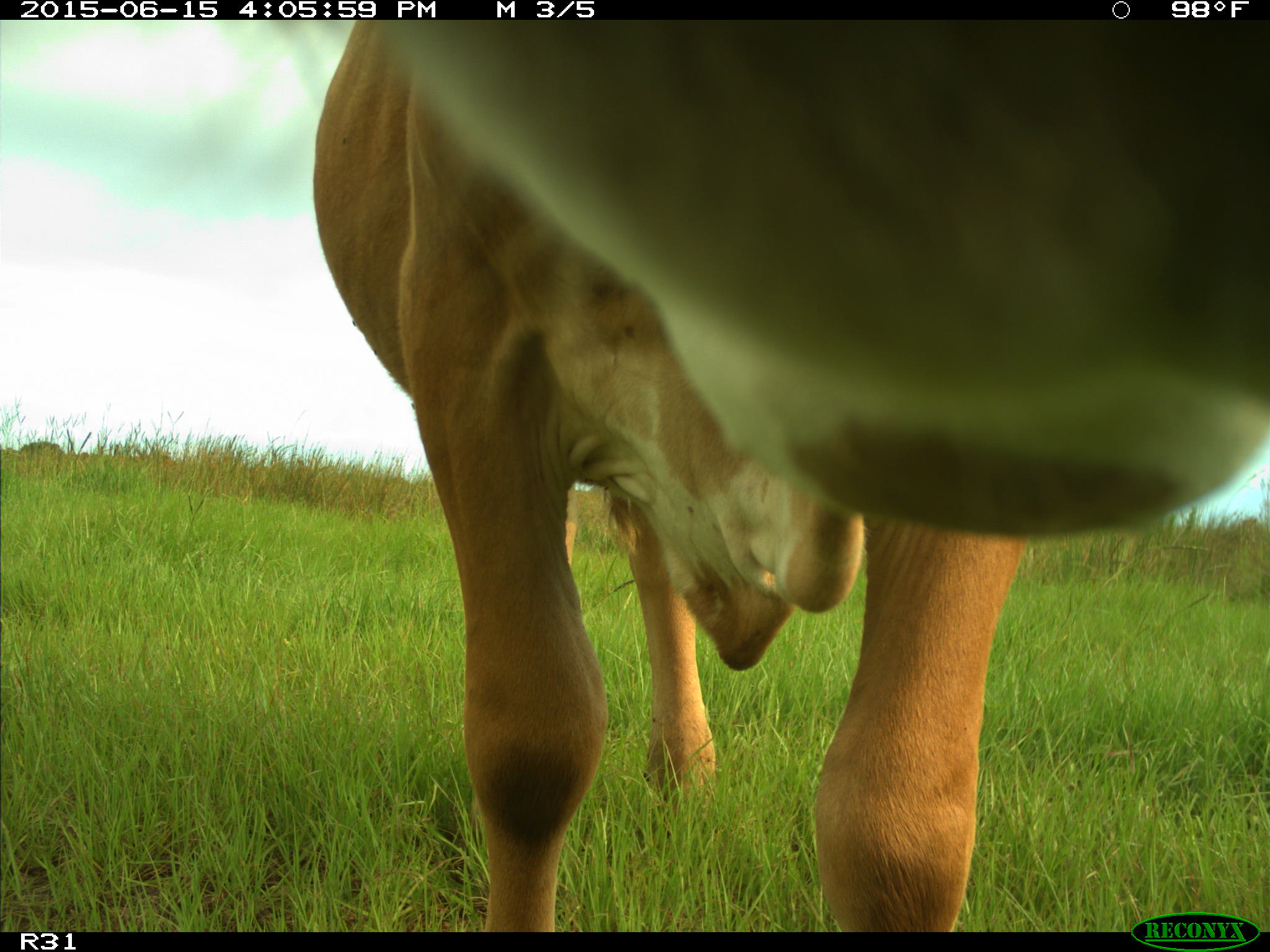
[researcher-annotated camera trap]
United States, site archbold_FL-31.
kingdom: Animalia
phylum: Chordata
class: Mammalia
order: Artiodactyla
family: Bovidae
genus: Bos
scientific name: Bos taurus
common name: domestic cow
Bos taurus (domestic cow).